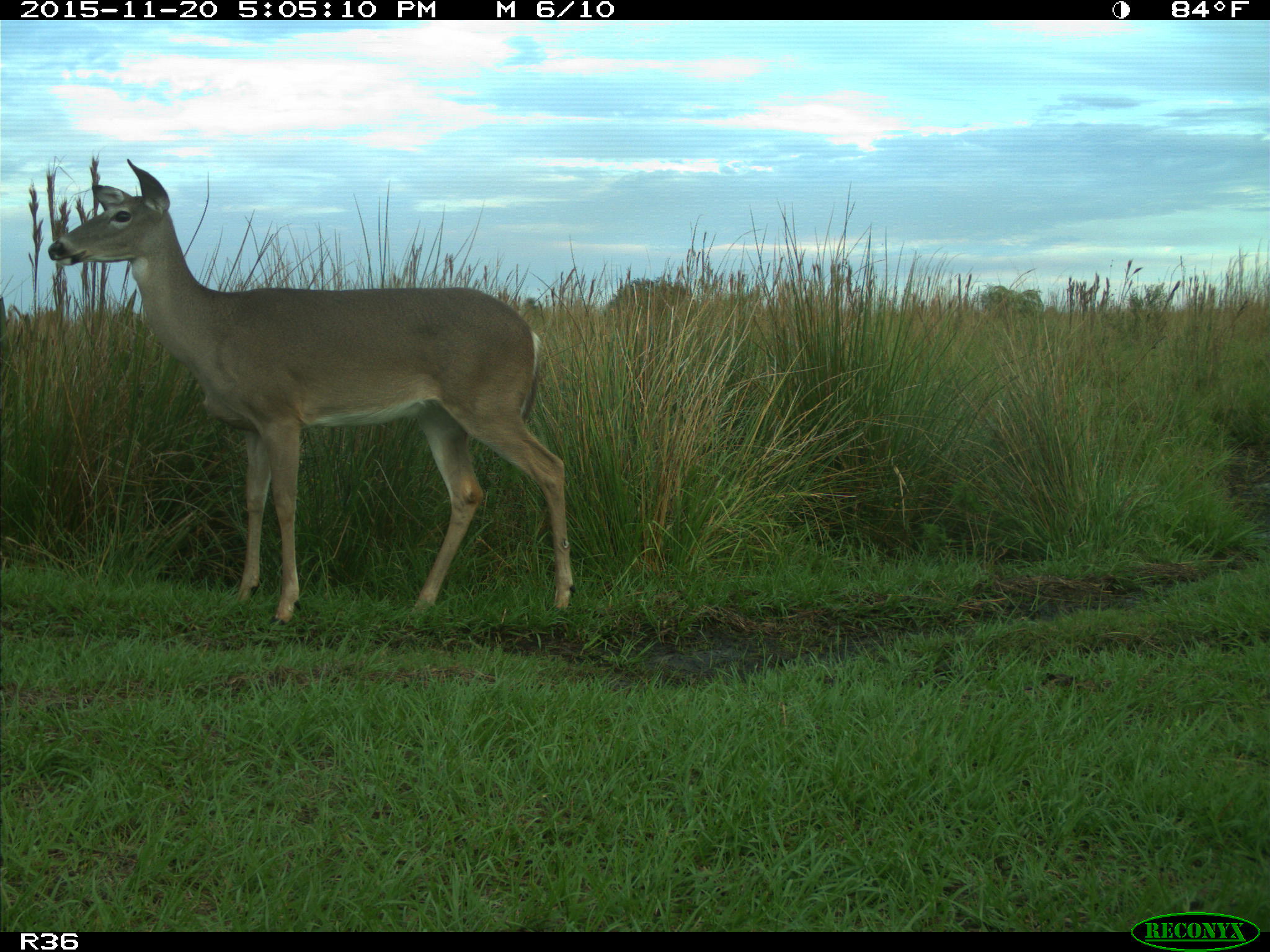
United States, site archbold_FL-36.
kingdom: Animalia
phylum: Chordata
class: Mammalia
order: Artiodactyla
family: Cervidae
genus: Odocoileus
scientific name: Odocoileus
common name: deer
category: unidentified deer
Unidentified deer (deer) (Odocoileus).